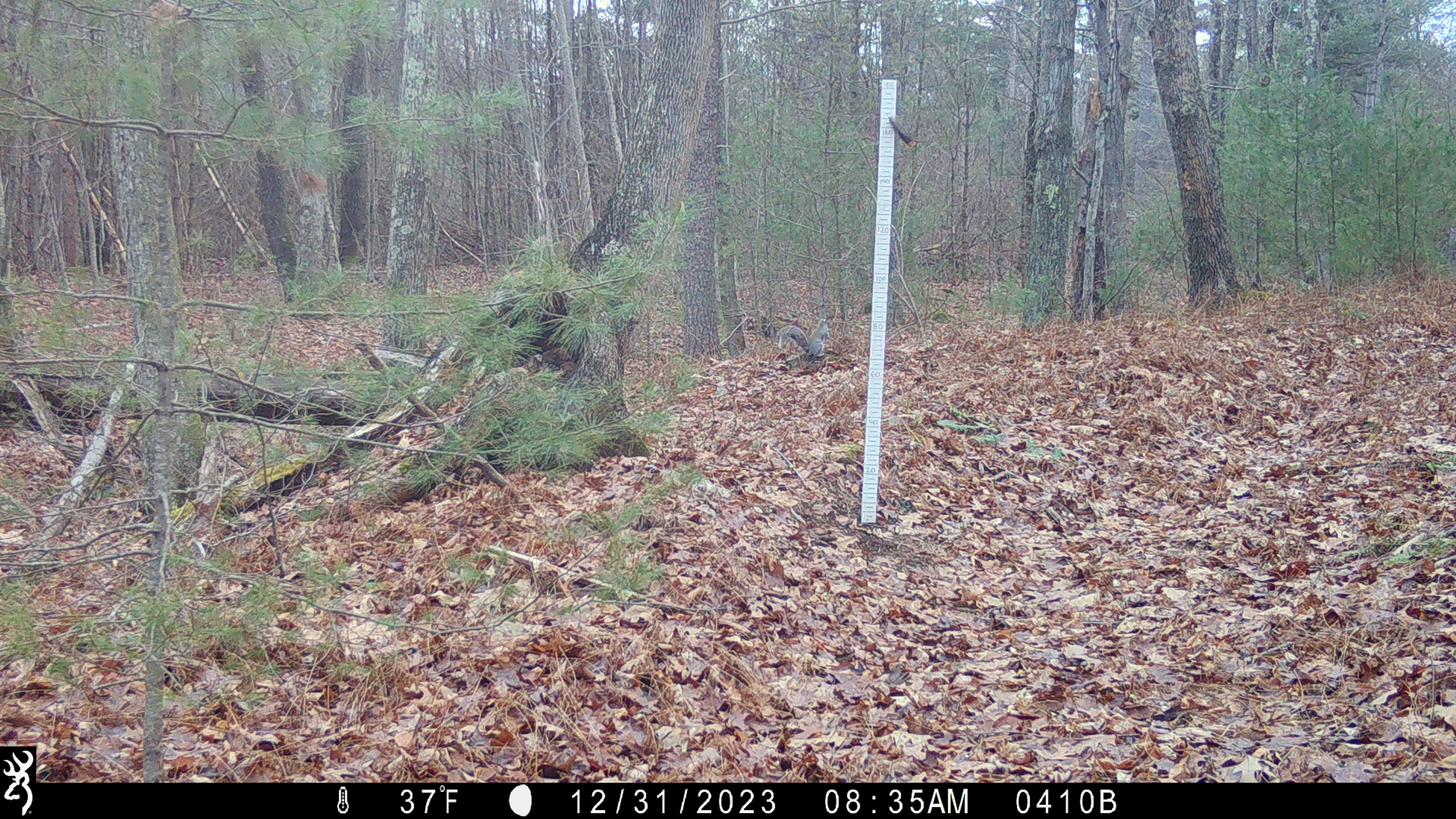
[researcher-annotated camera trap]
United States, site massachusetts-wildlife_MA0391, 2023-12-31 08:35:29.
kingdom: Animalia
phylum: Chordata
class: Mammalia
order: Rodentia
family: Sciuridae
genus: Tamiasciurus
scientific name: Tamiasciurus hudsonicus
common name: red squirrel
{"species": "red squirrel (Tamiasciurus hudsonicus)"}